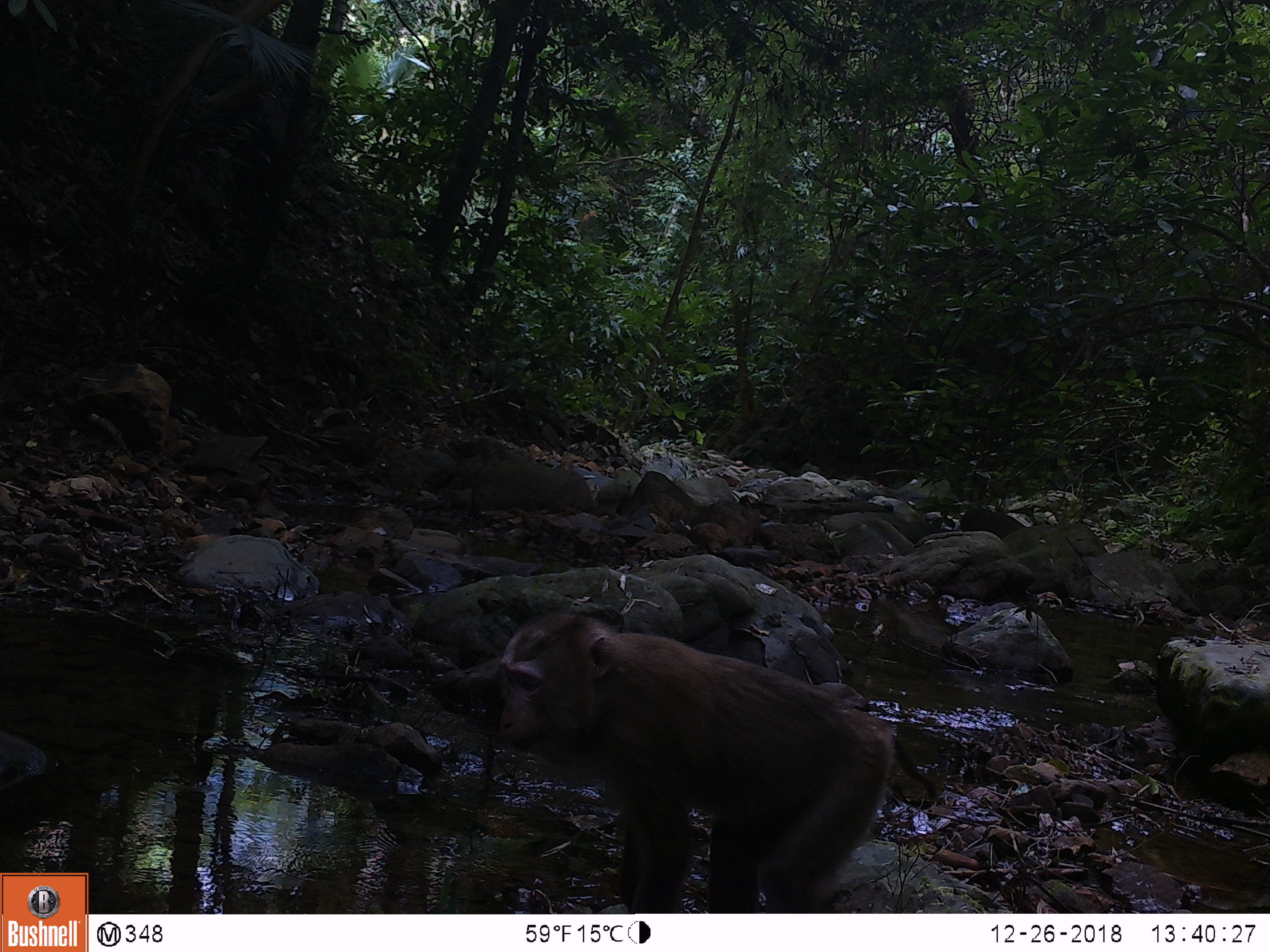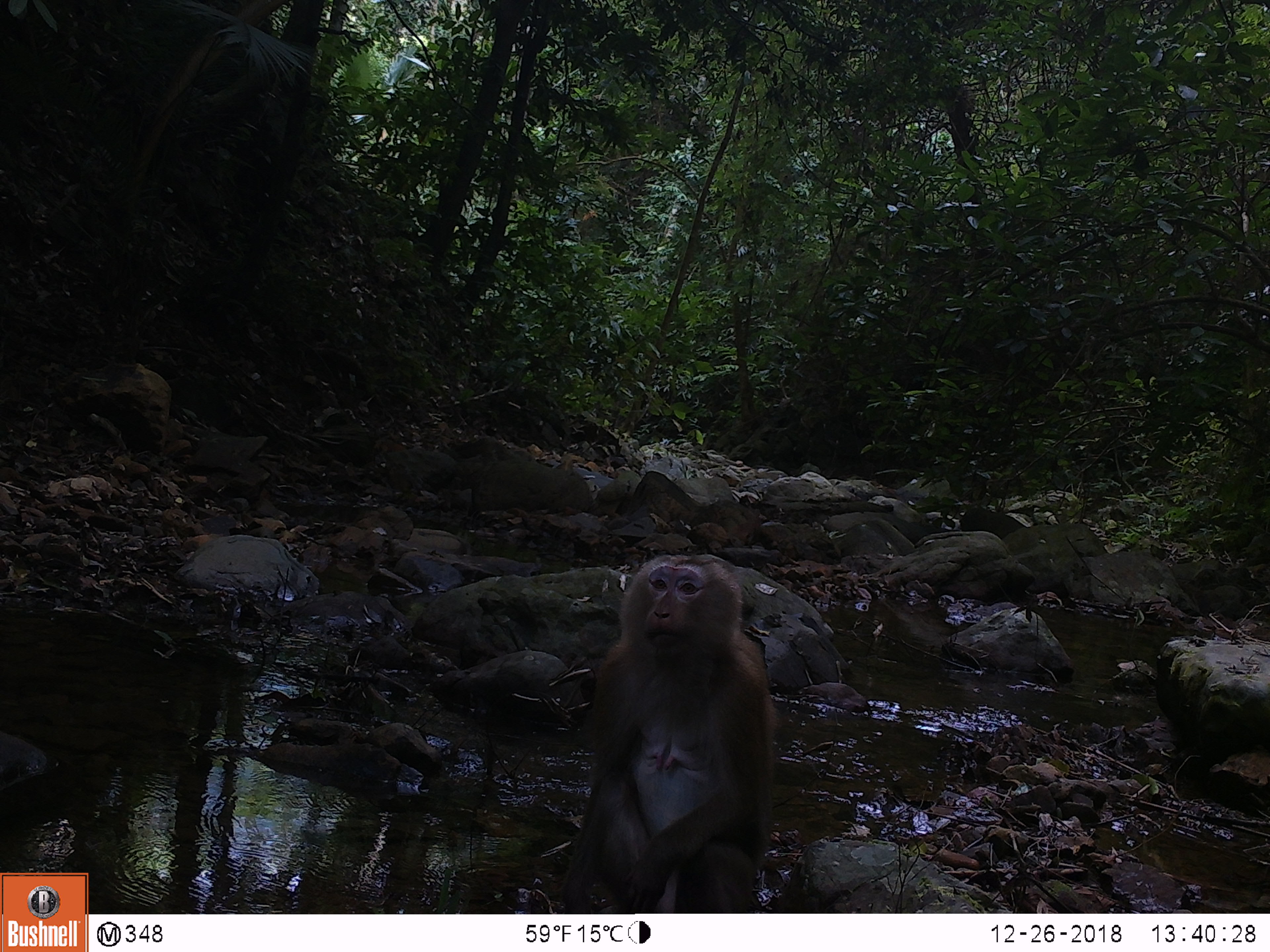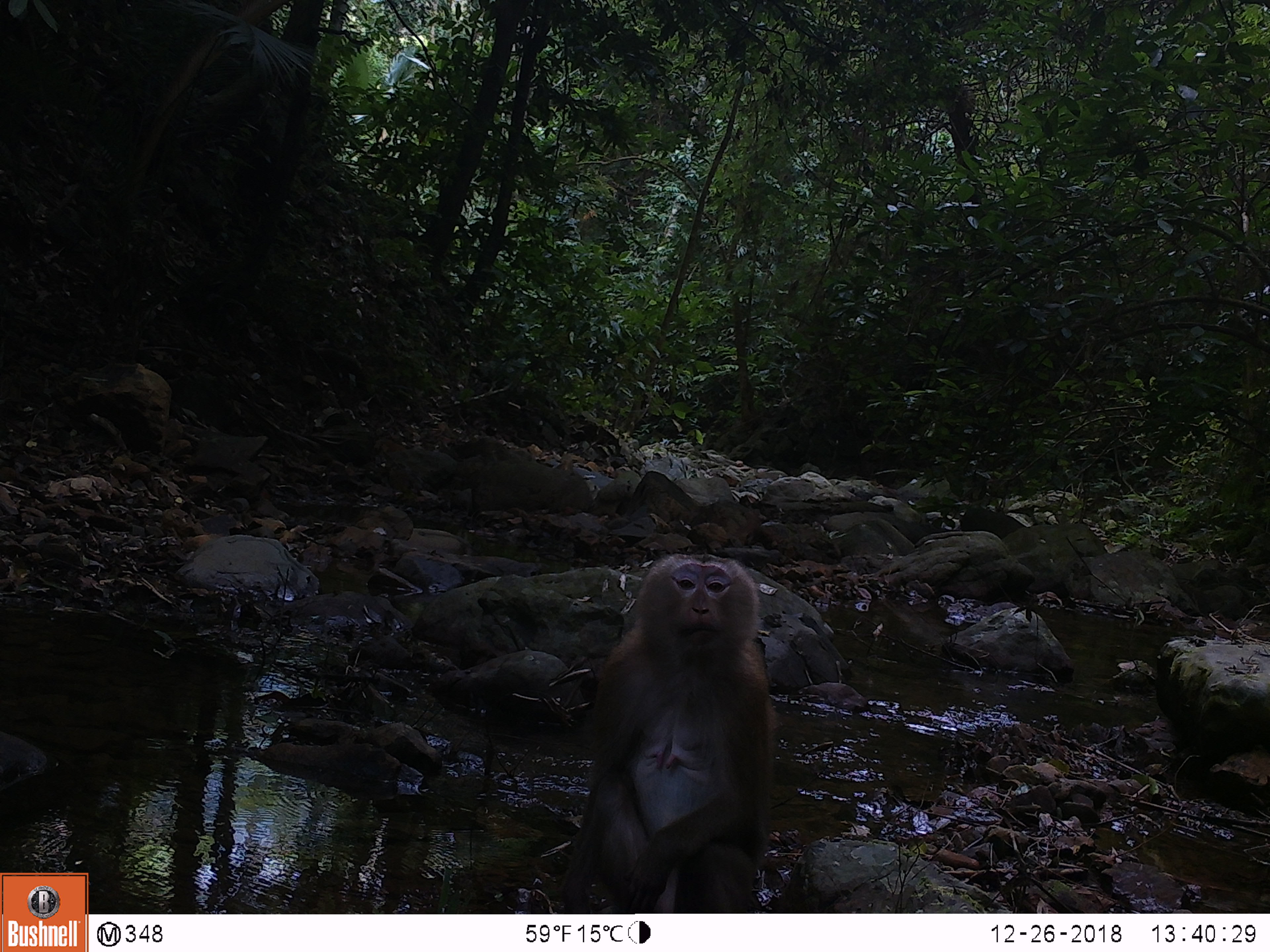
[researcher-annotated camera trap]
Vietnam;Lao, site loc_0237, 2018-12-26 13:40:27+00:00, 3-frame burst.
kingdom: Animalia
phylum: Chordata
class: Mammalia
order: Primates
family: Cercopithecidae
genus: Macaca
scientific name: Macaca nemestrina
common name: pig-tailed macaque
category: pig tailed macaque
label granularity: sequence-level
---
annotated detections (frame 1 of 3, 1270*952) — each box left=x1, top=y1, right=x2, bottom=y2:
pig tailed macaque: left=499, top=609, right=936, bottom=912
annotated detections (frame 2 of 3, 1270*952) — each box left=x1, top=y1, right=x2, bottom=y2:
pig tailed macaque: left=559, top=549, right=778, bottom=911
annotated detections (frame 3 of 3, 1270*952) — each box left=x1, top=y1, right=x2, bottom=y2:
pig tailed macaque: left=561, top=552, right=780, bottom=913